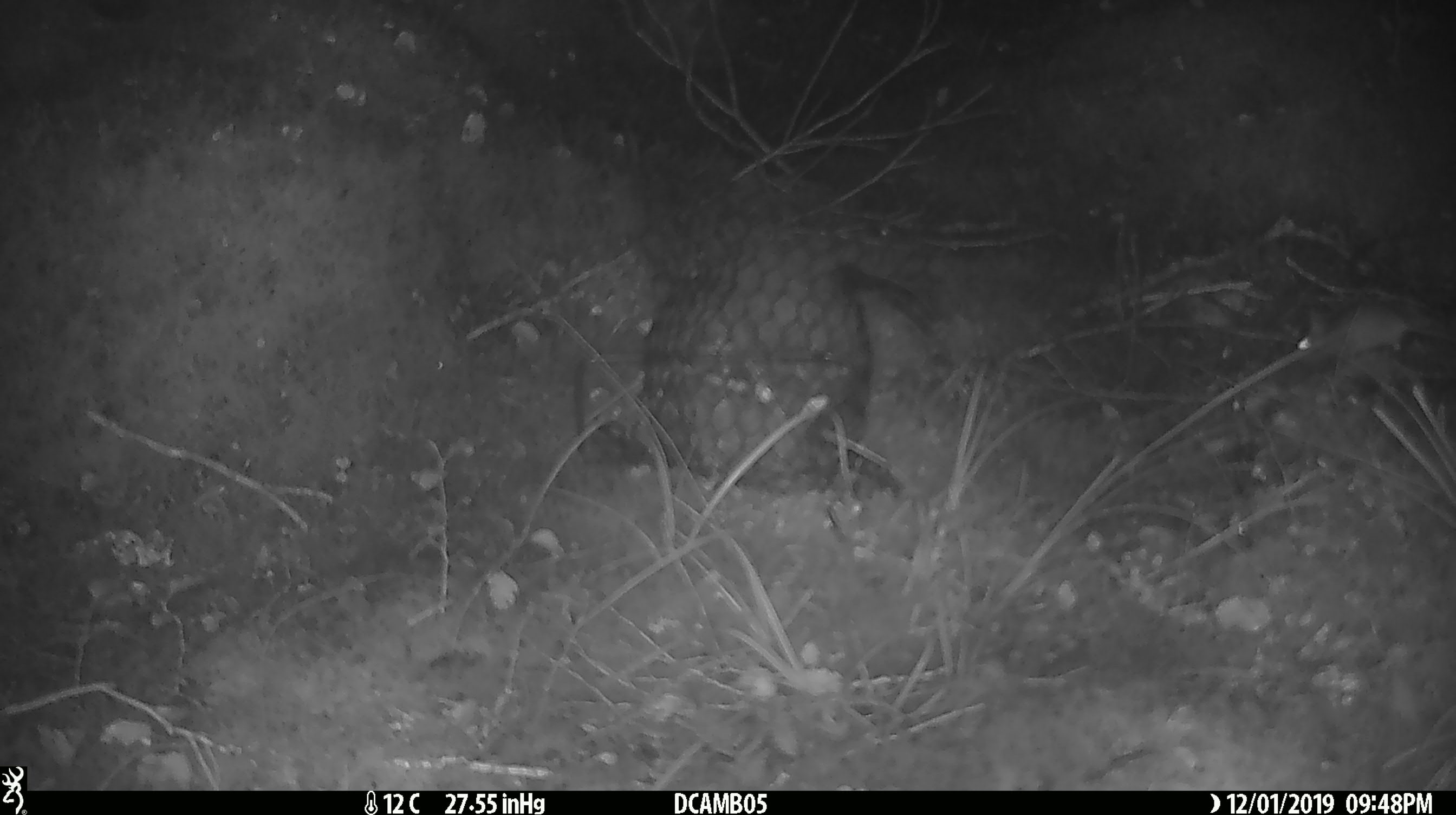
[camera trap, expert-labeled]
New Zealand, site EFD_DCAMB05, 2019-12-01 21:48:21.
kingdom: Animalia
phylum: Chordata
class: Mammalia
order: Rodentia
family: Muridae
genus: Mus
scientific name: Mus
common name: mouse